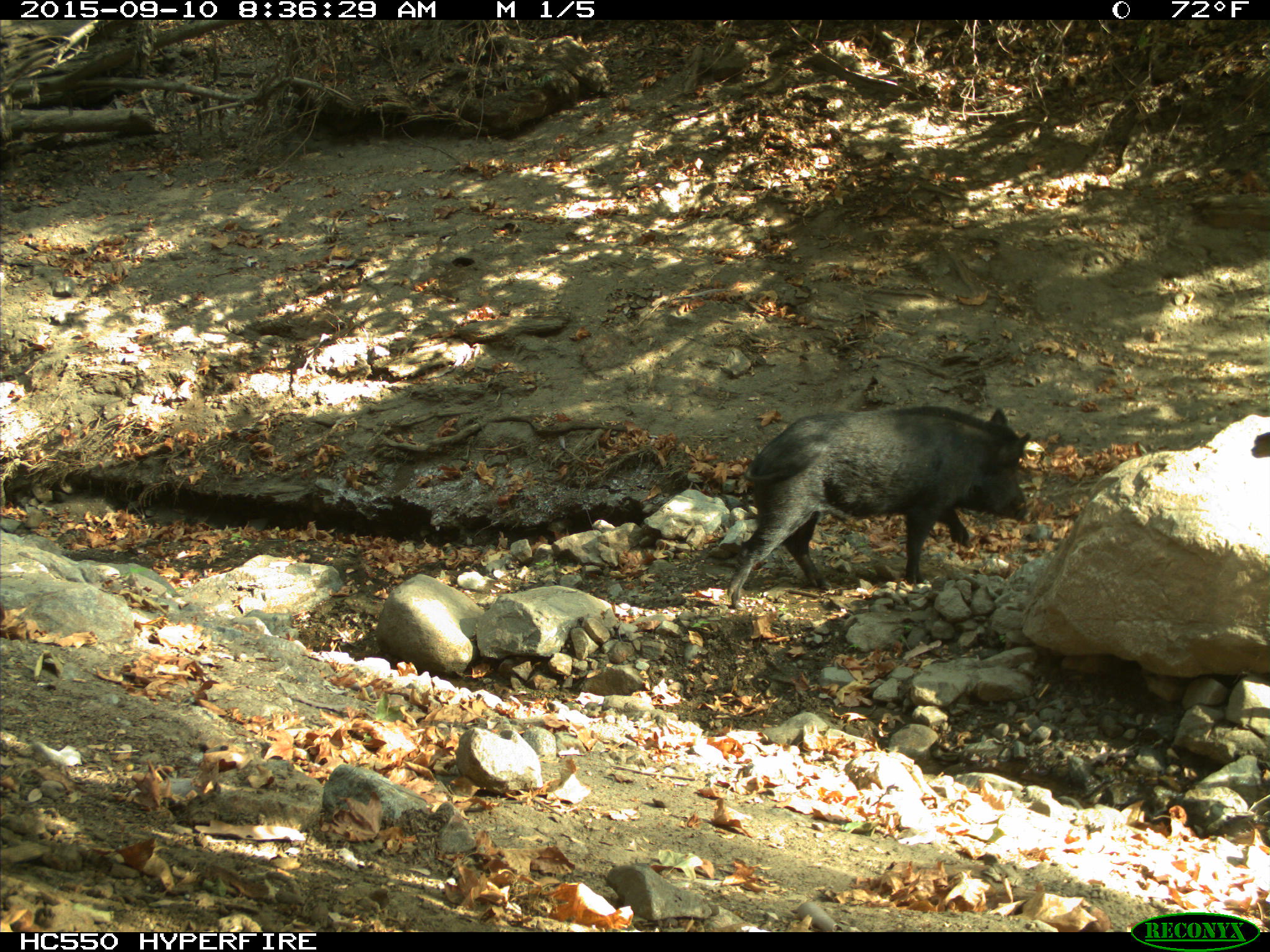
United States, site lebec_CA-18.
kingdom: Animalia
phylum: Chordata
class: Mammalia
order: Artiodactyla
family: Suidae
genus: Sus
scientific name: Sus scrofa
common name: wild boar